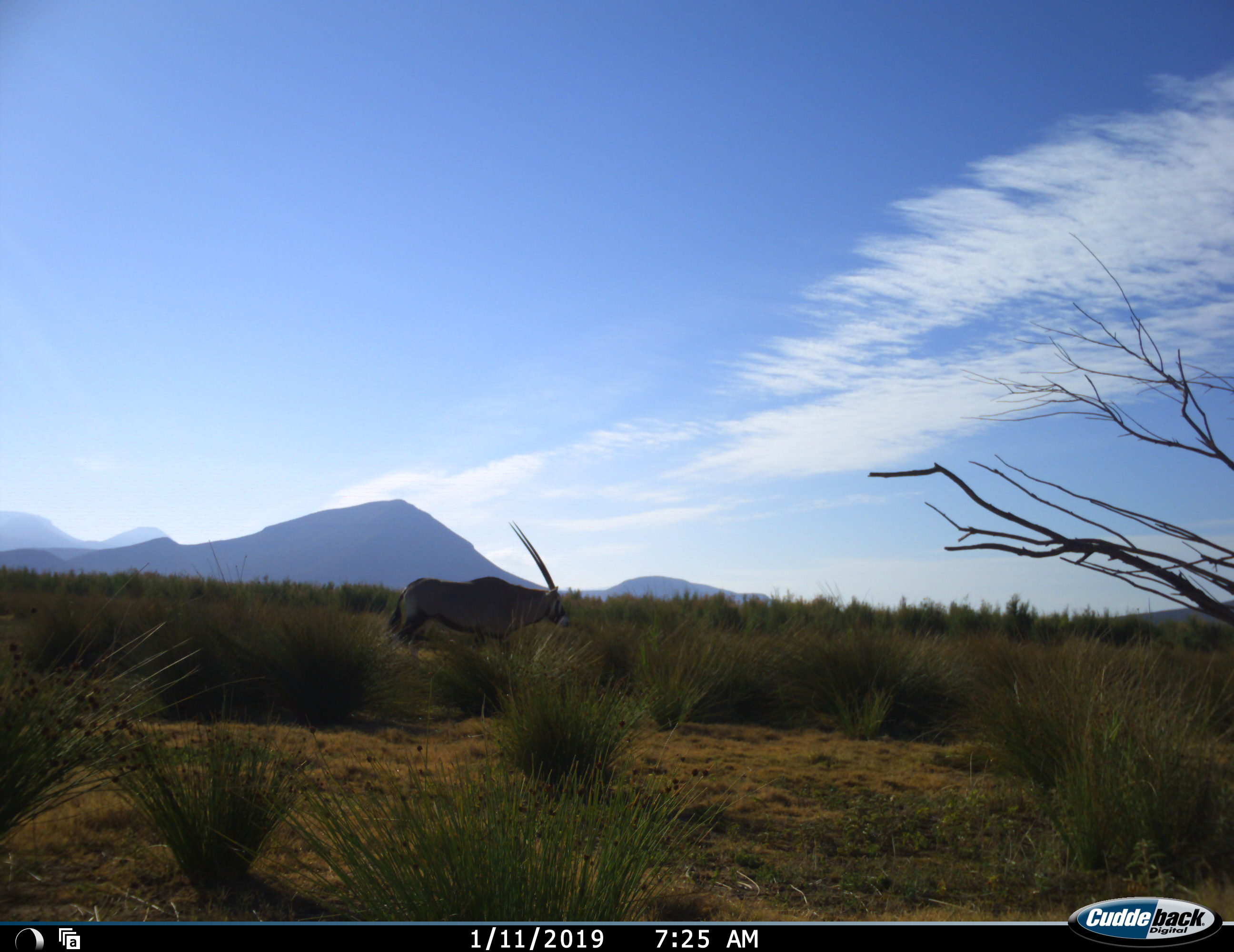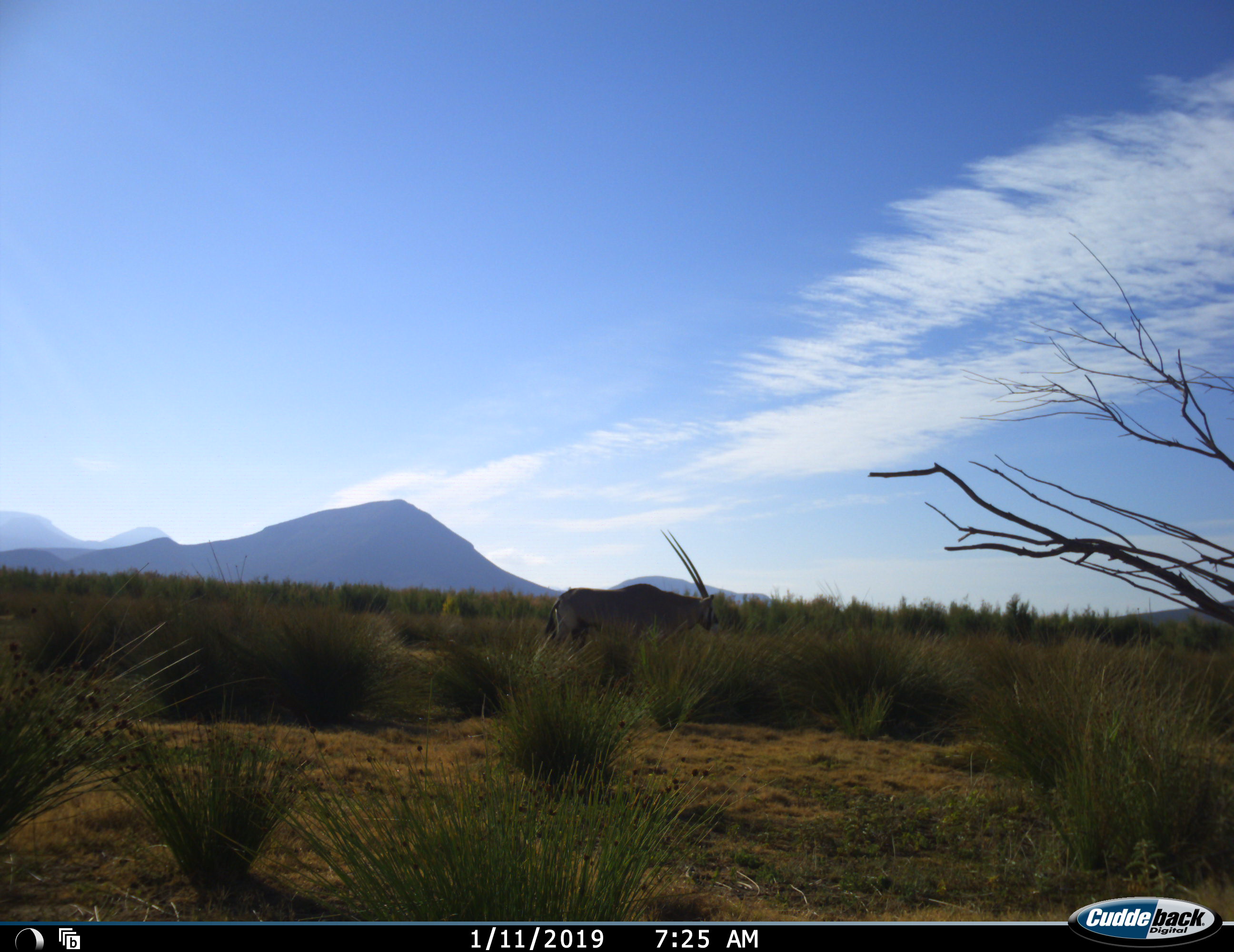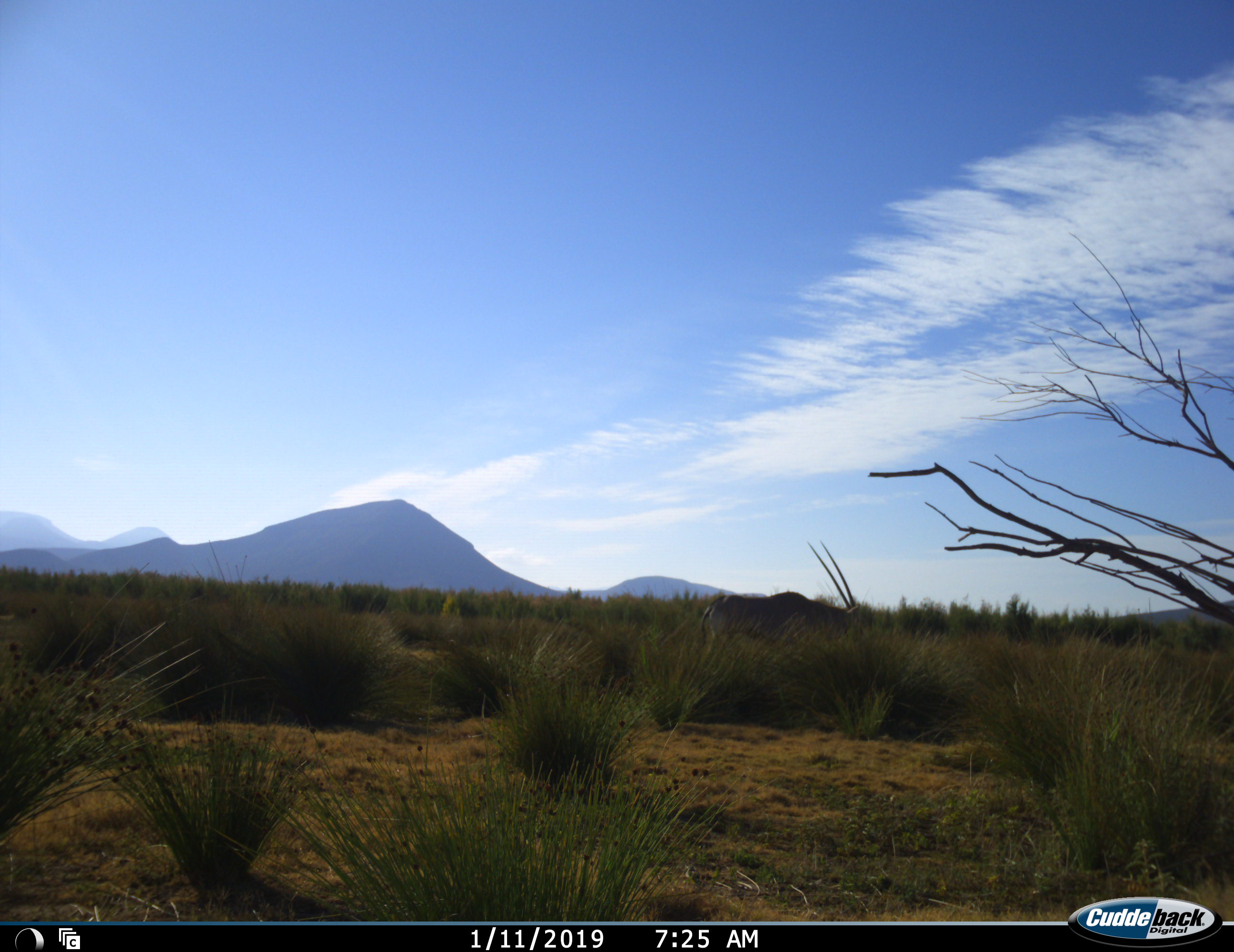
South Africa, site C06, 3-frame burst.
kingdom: Animalia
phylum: Chordata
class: Mammalia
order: Artiodactyla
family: Bovidae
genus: Oryx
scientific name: Oryx gazella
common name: gemsbok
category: gemsbokoryx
Gemsbokoryx (gemsbok) (Oryx gazella), count 1. Behavior (volunteer vote fractions): standing 20%, resting 0%, moving 80%, interacting 0%. Young present (vote fraction): 0%. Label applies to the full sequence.